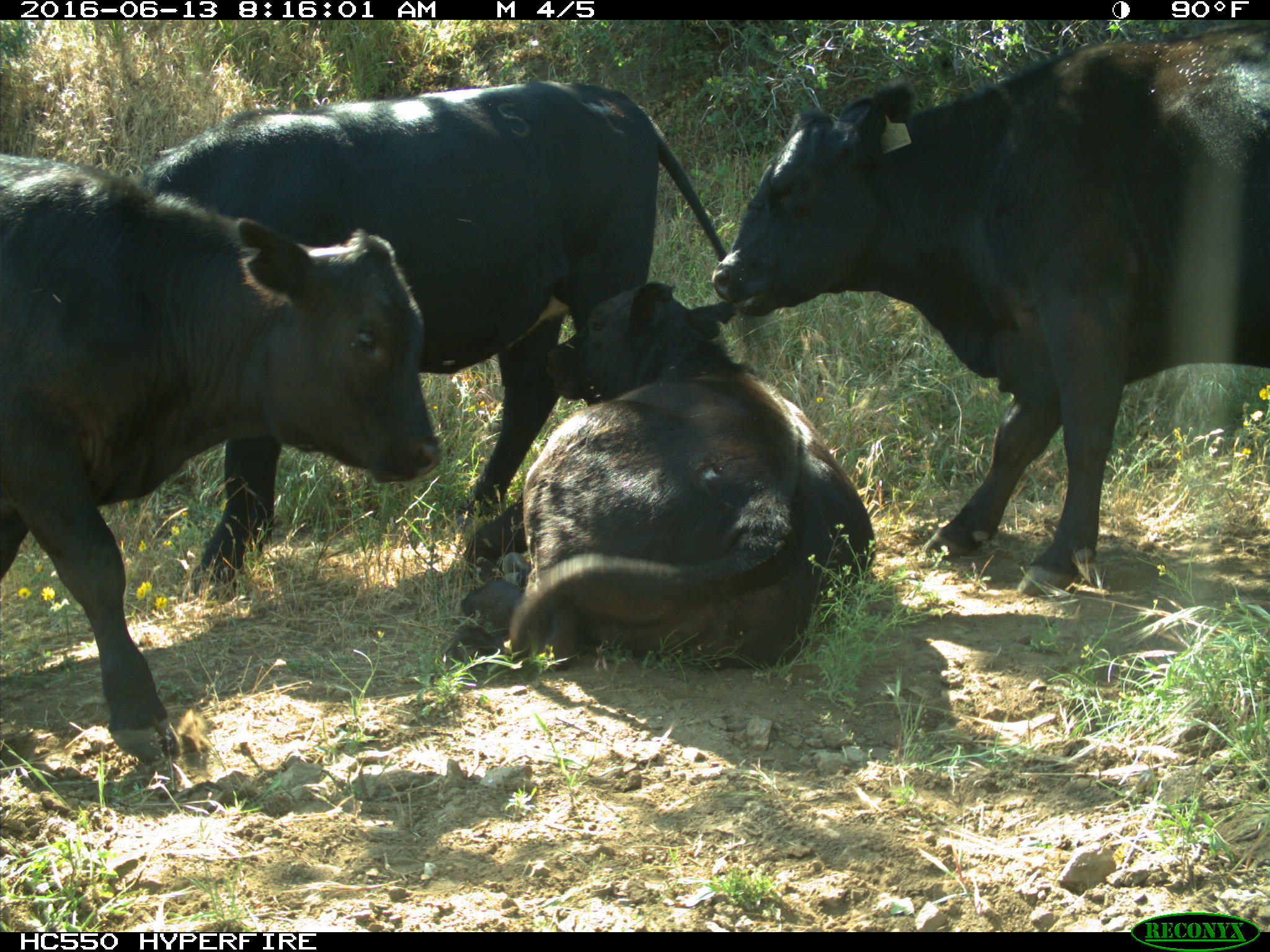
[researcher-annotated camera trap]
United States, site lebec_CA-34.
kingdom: Animalia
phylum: Chordata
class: Mammalia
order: Artiodactyla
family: Bovidae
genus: Bos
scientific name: Bos taurus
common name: domestic cow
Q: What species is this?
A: Bos taurus (domestic cow).